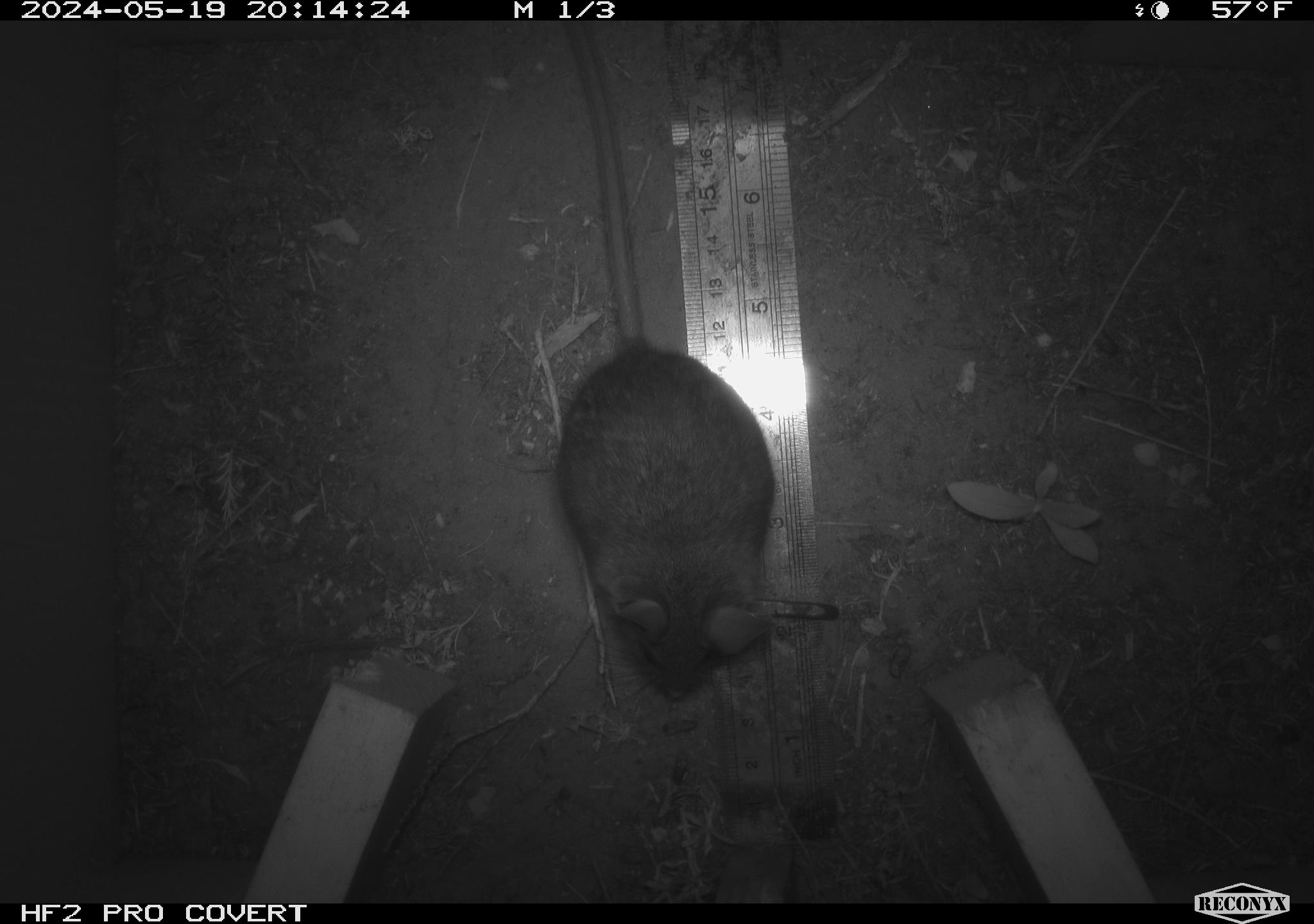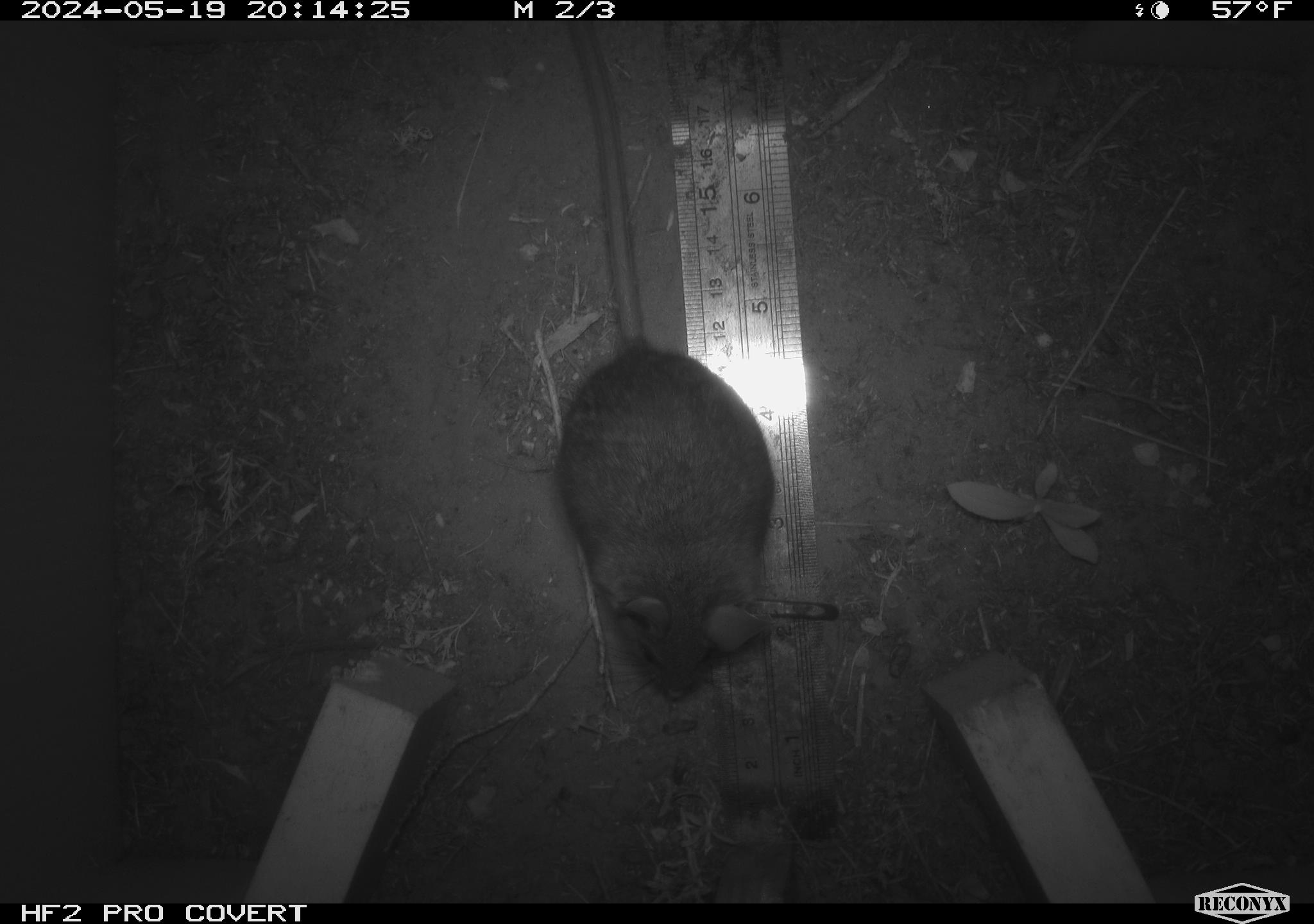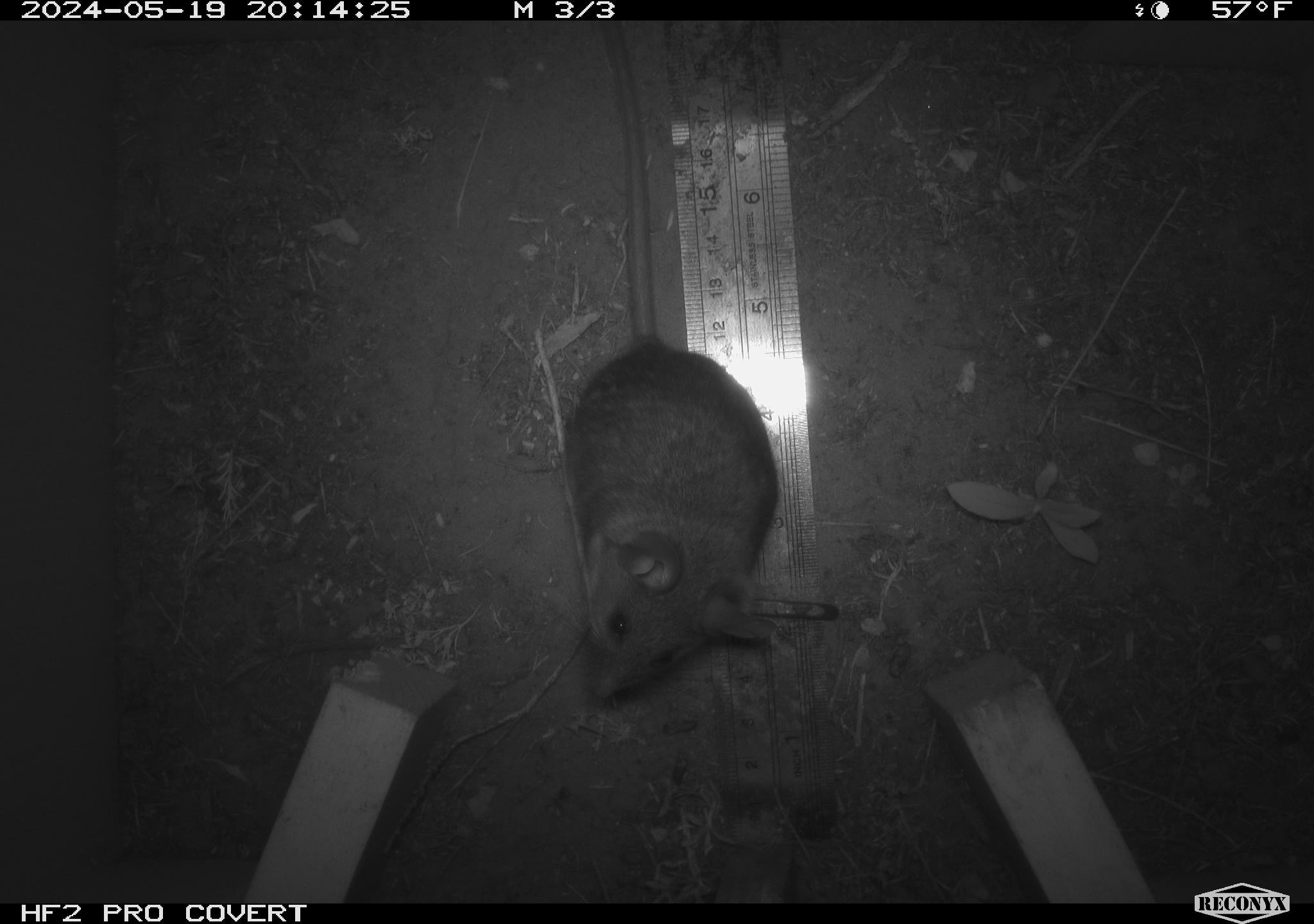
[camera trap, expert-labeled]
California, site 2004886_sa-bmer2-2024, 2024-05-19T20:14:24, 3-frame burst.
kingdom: Animalia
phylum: Chordata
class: Mammalia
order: Rodentia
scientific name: Rodentia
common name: mouse species